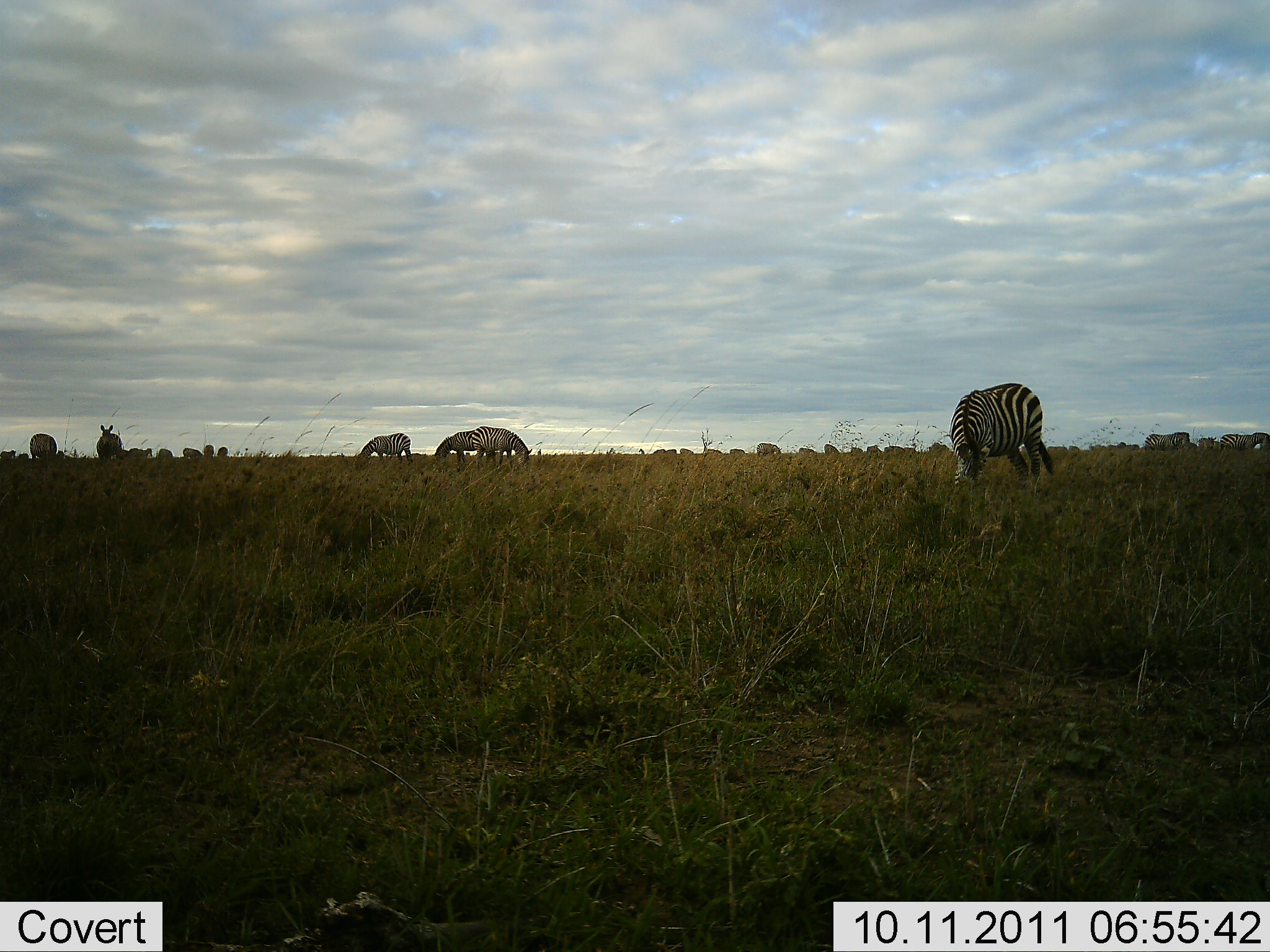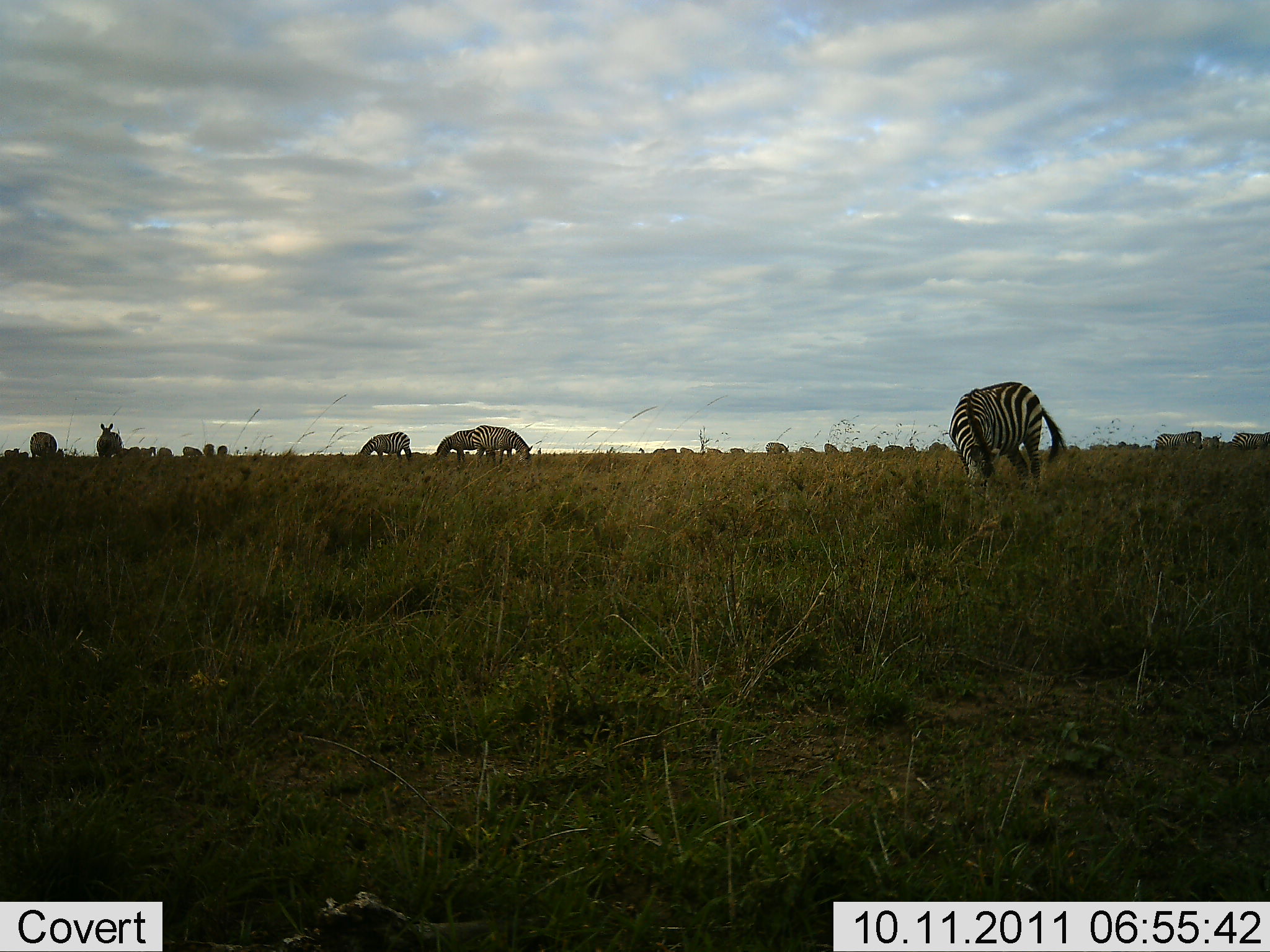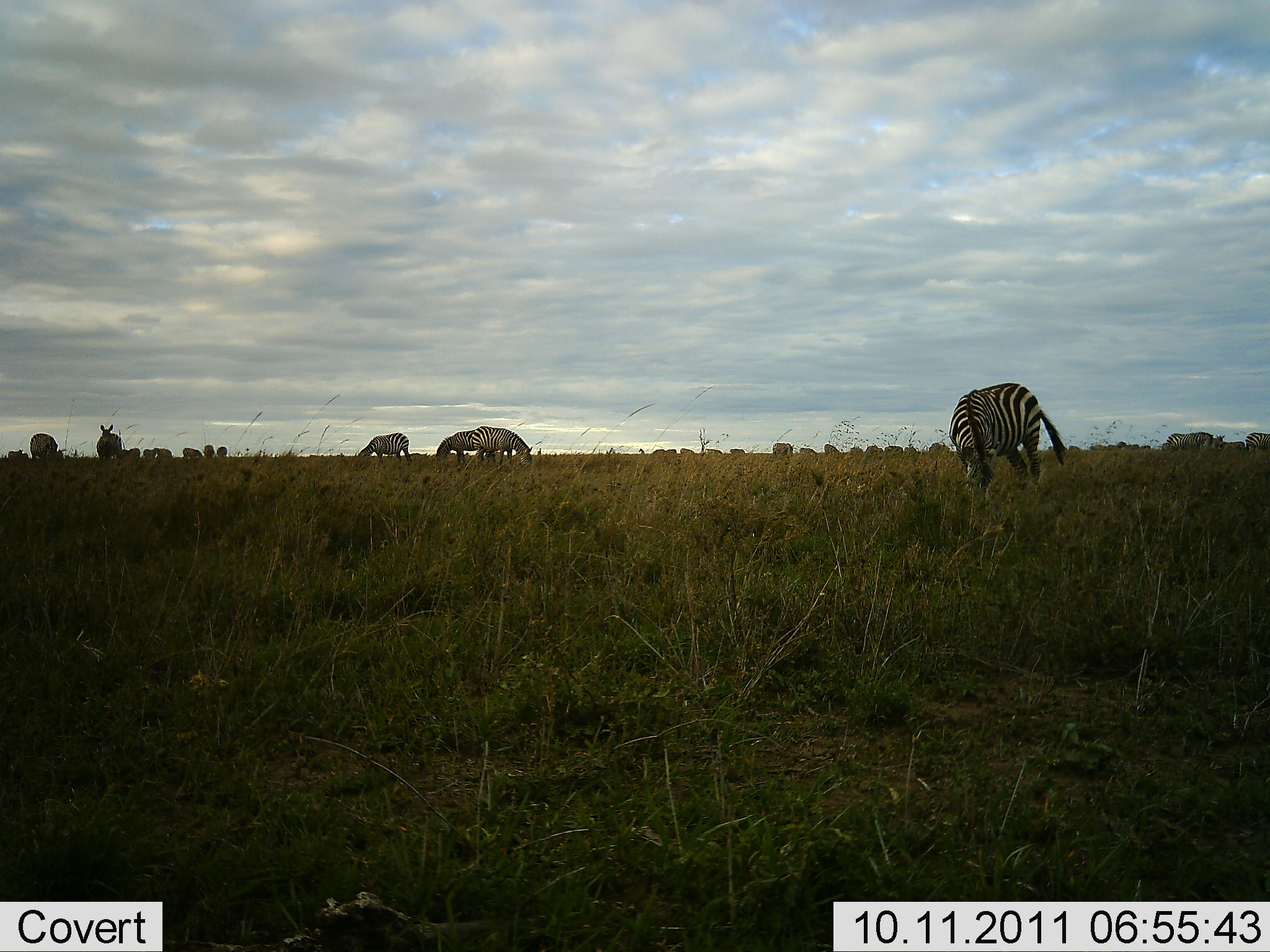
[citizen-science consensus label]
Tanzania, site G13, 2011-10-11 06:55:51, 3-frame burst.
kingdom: Animalia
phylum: Chordata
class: Mammalia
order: Perissodactyla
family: Equidae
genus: Equus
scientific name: Equus quagga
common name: plains zebra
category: zebra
Zebra (plains zebra) (Equus quagga), count 11-50. Behavior (volunteer vote fractions): standing 50%, resting 17%, moving 17%, interacting 0%. Young present (vote fraction): 0%. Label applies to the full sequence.